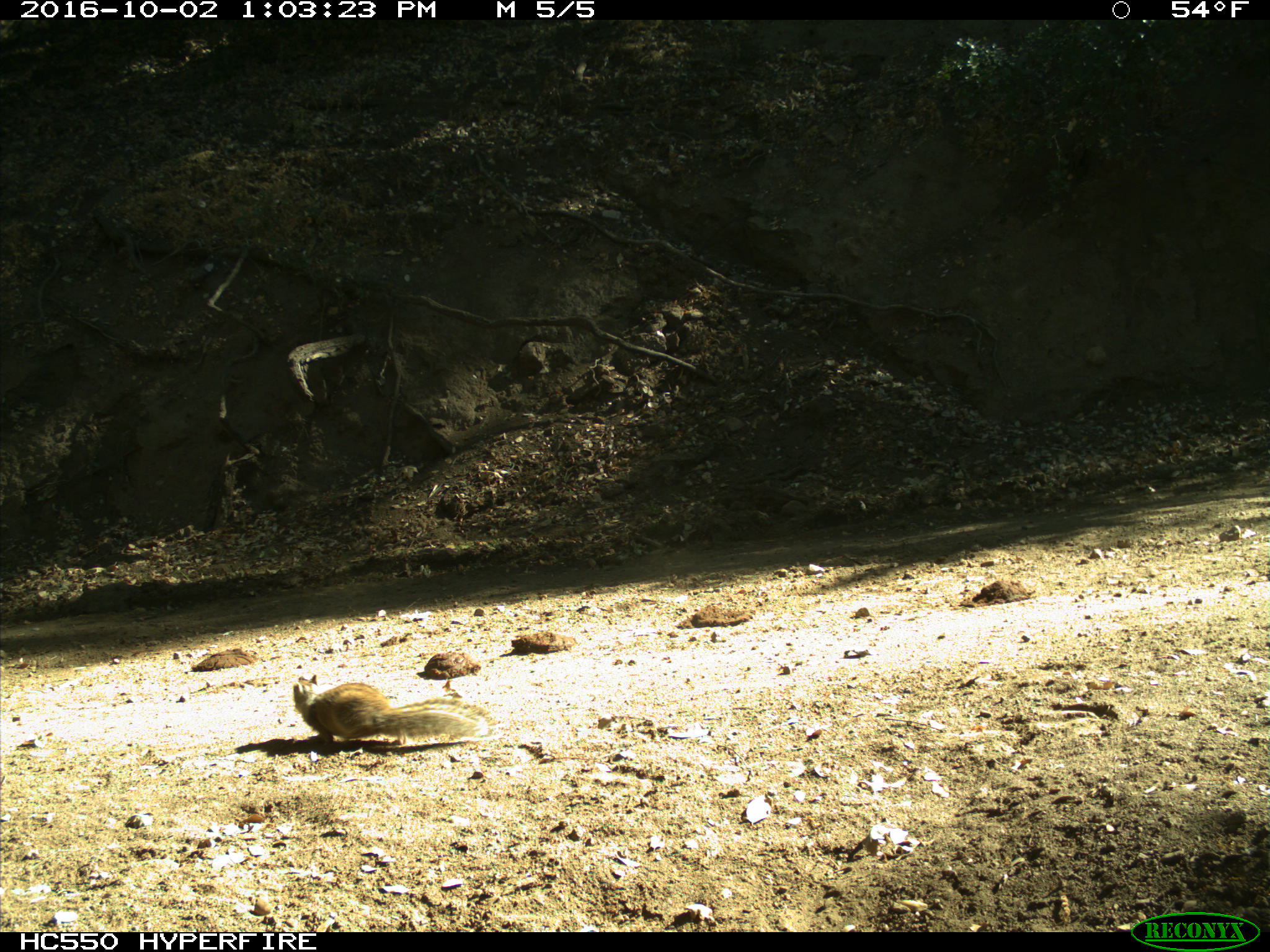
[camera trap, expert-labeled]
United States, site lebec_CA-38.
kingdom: Animalia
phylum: Chordata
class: Mammalia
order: Rodentia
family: Sciuridae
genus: Otospermophilus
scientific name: Otospermophilus beecheyi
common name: california ground squirrel